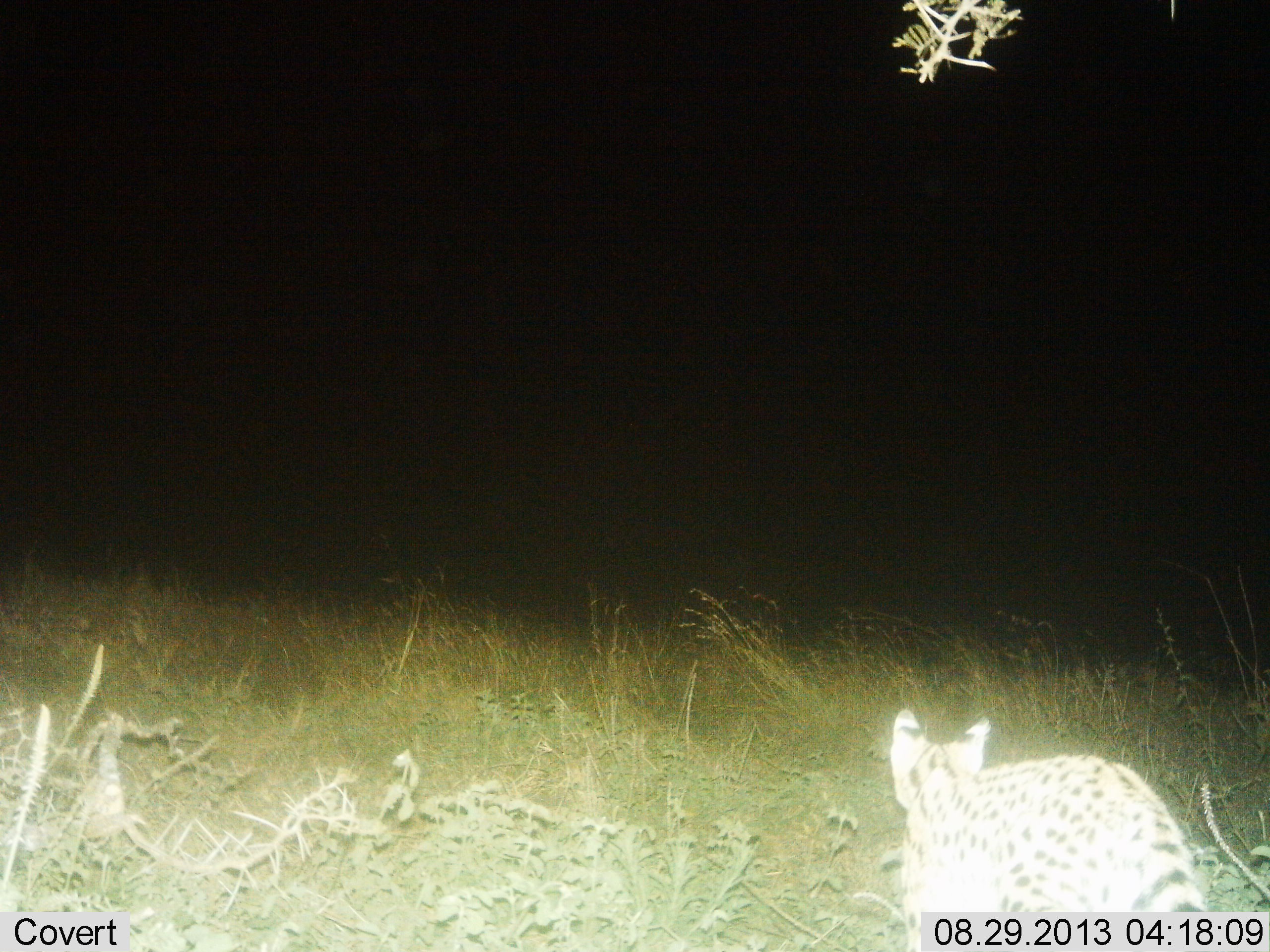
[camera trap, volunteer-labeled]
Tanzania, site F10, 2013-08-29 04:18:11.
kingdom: Animalia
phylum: Chordata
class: Mammalia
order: Carnivora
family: Felidae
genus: Leptailurus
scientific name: Leptailurus serval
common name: serval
Serval (Leptailurus serval), count 1. Behavior (volunteer vote fractions): standing 36%, resting 0%, moving 64%, interacting 0%. Young present (vote fraction): 0%. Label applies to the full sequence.